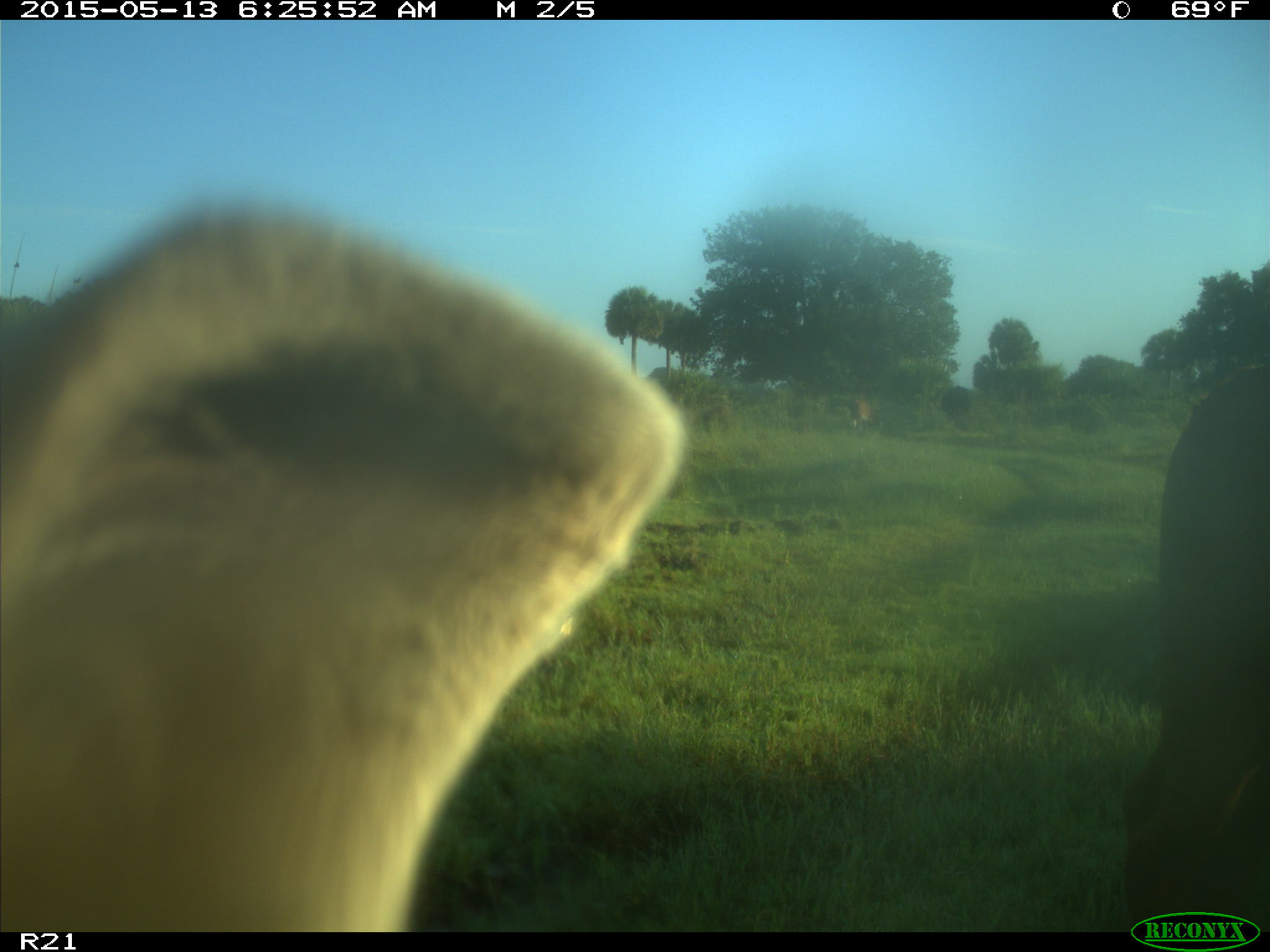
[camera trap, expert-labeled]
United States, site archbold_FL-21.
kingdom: Animalia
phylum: Chordata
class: Mammalia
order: Artiodactyla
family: Bovidae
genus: Bos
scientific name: Bos taurus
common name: domestic cow